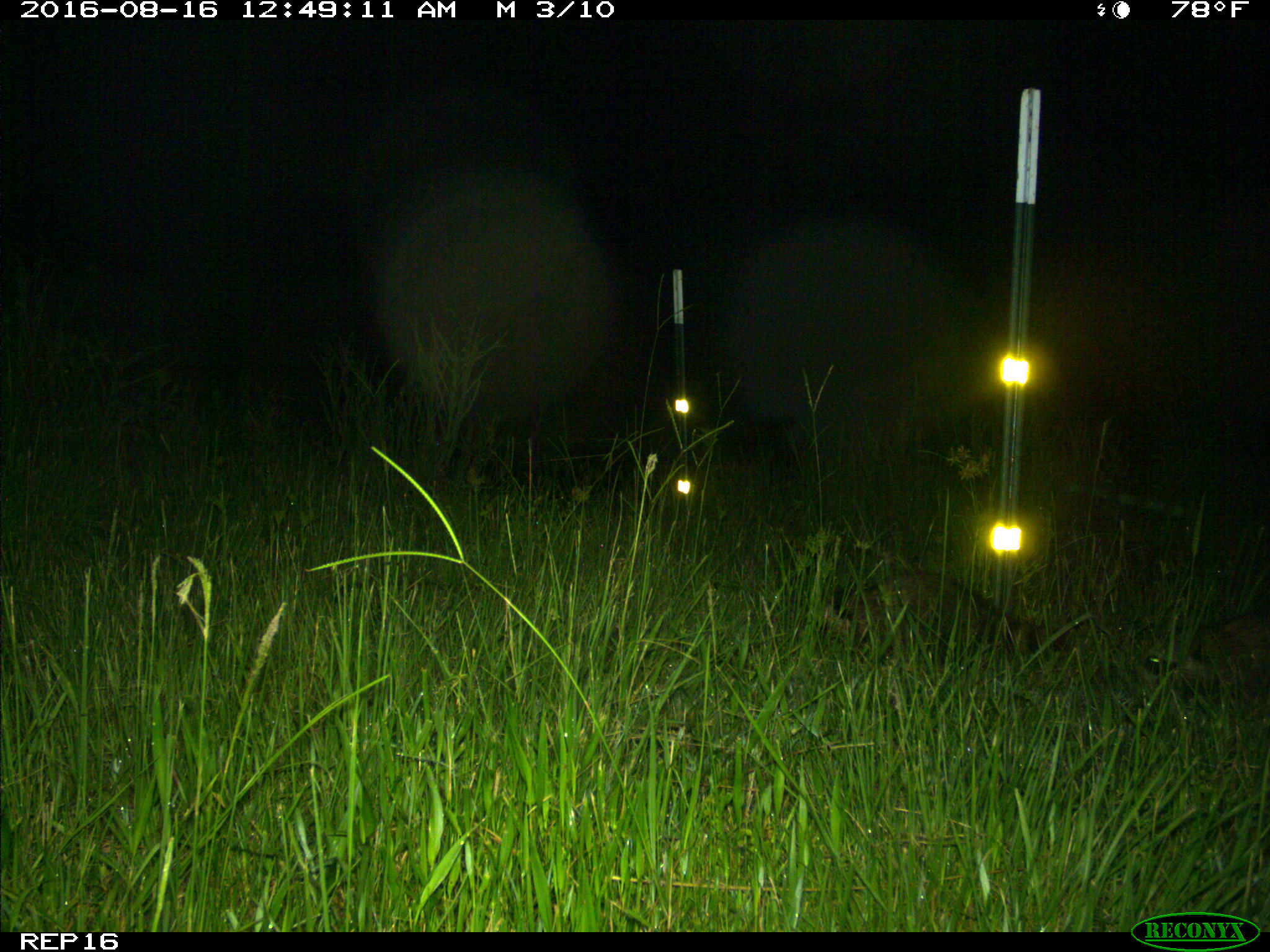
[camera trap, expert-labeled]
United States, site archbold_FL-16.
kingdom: Animalia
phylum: Chordata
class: Mammalia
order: Carnivora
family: Procyonidae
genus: Procyon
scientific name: Procyon lotor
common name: common raccoon